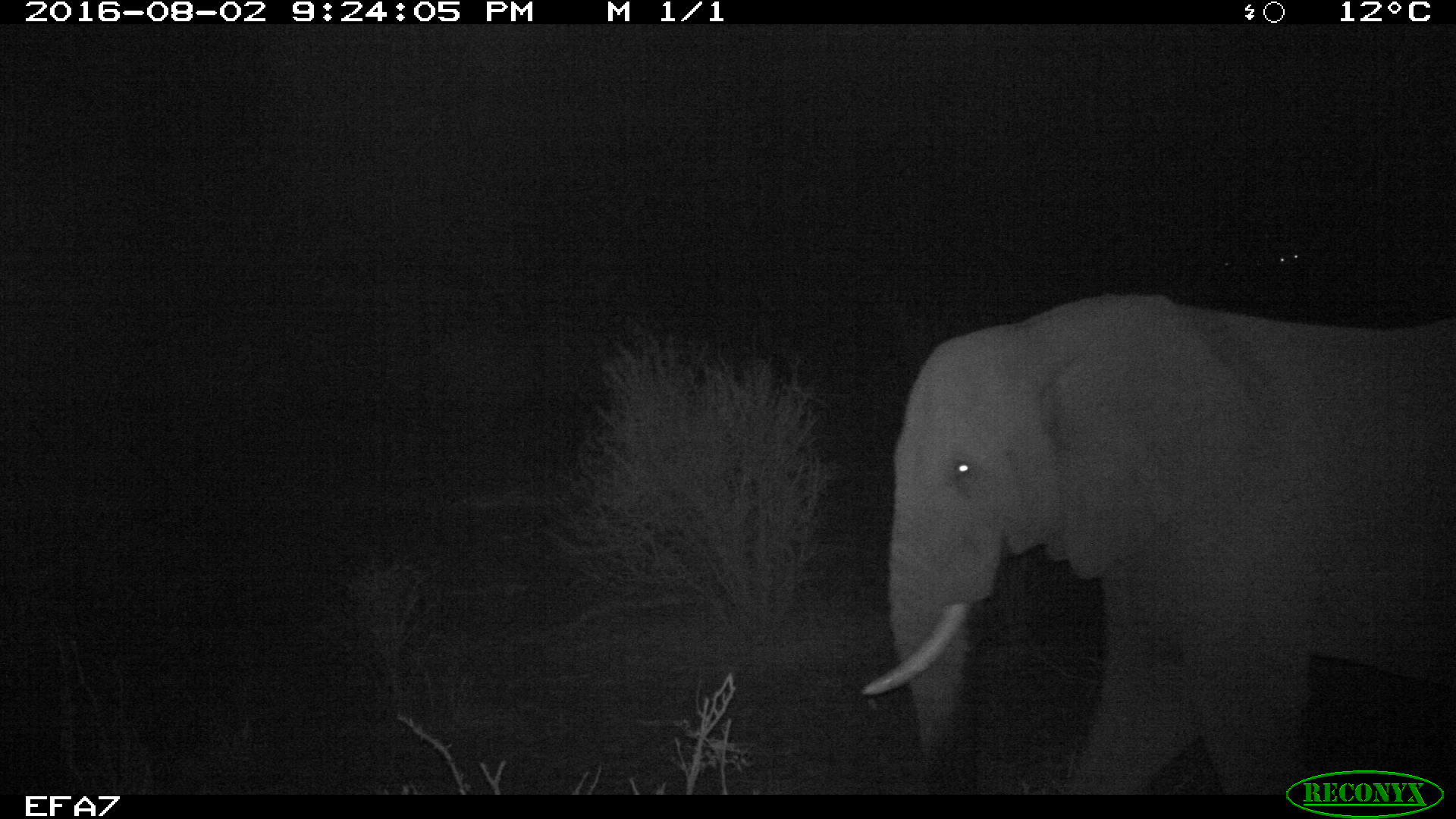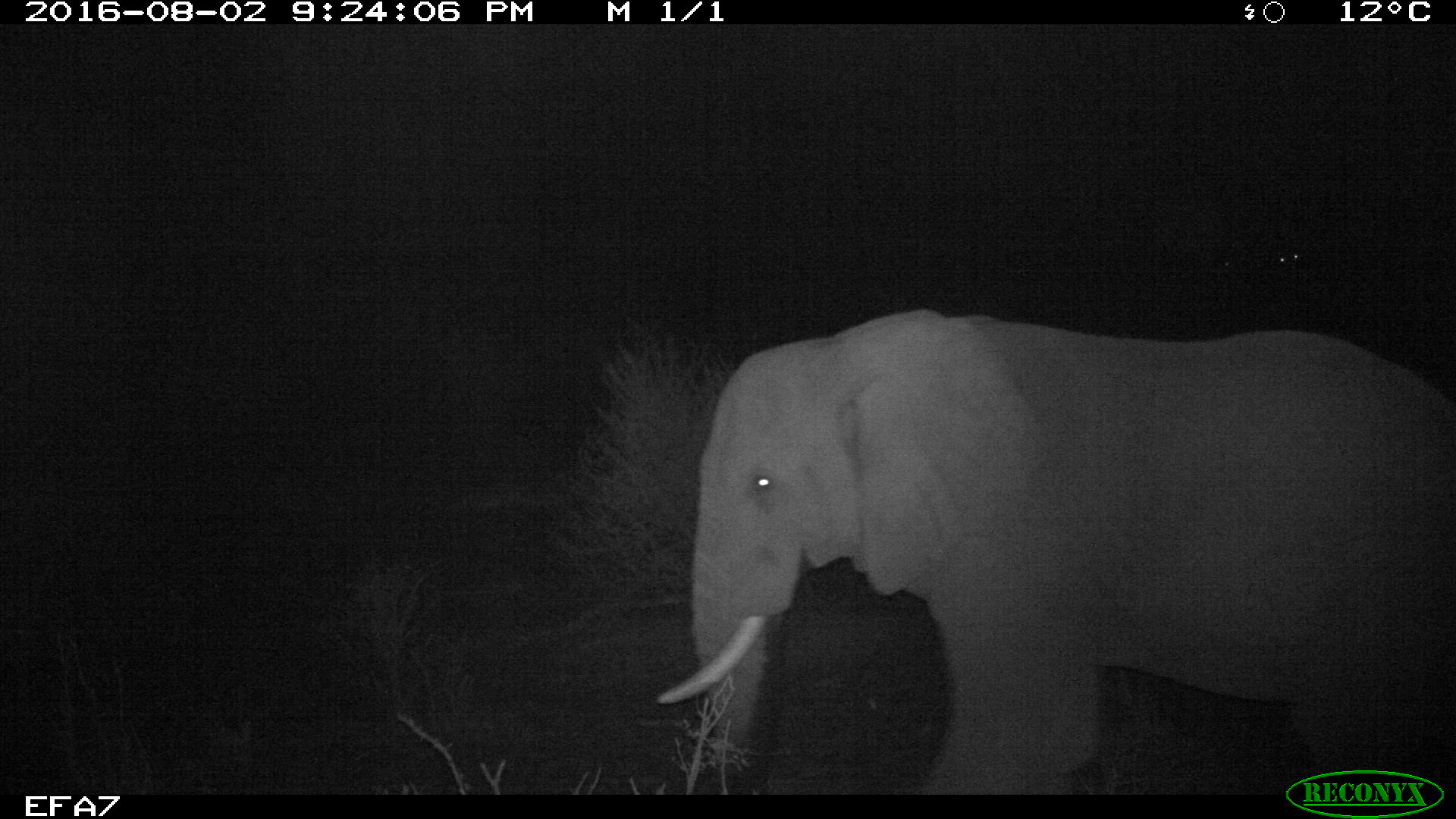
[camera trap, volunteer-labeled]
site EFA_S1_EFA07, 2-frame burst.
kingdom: Animalia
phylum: Chordata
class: Mammalia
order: Proboscidea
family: Elephantidae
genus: Loxodonta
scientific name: Loxodonta africana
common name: african bush elephant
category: elephant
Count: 1.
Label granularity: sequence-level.